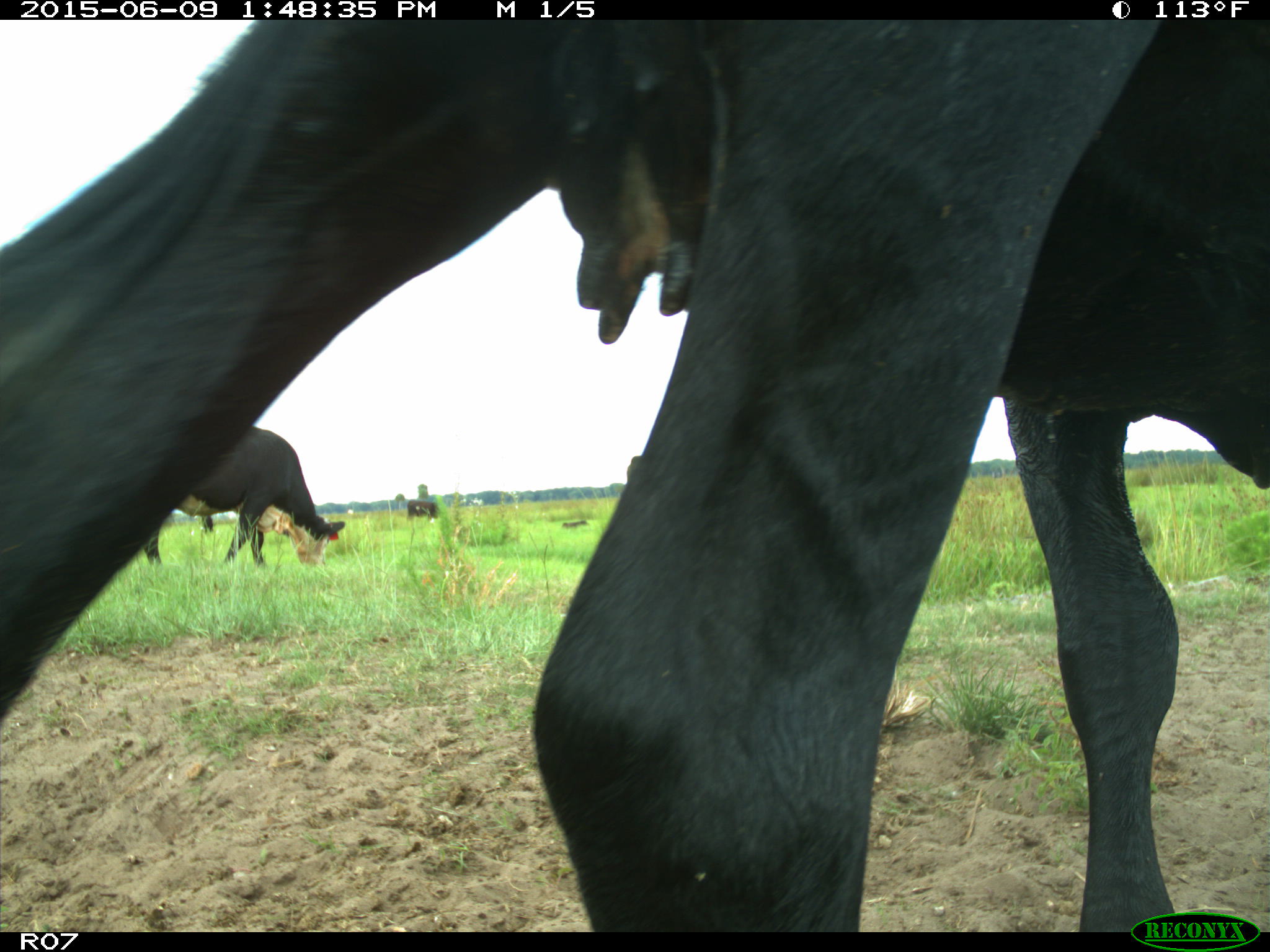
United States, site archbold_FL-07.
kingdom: Animalia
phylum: Chordata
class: Mammalia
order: Artiodactyla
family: Bovidae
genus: Bos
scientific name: Bos taurus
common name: domestic cow